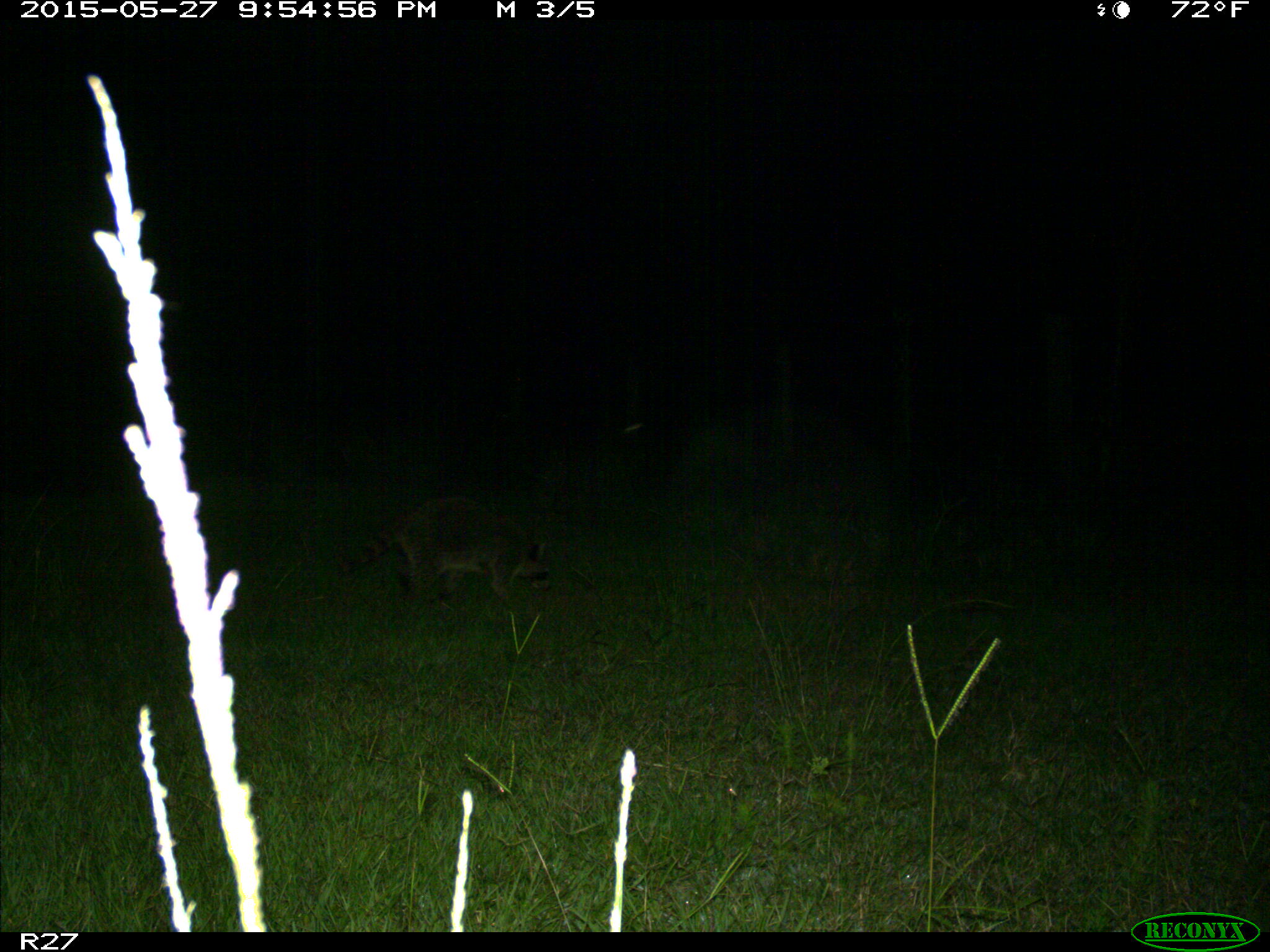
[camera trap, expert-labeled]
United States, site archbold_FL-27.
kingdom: Animalia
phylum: Chordata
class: Mammalia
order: Carnivora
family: Procyonidae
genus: Procyon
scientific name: Procyon lotor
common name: common raccoon